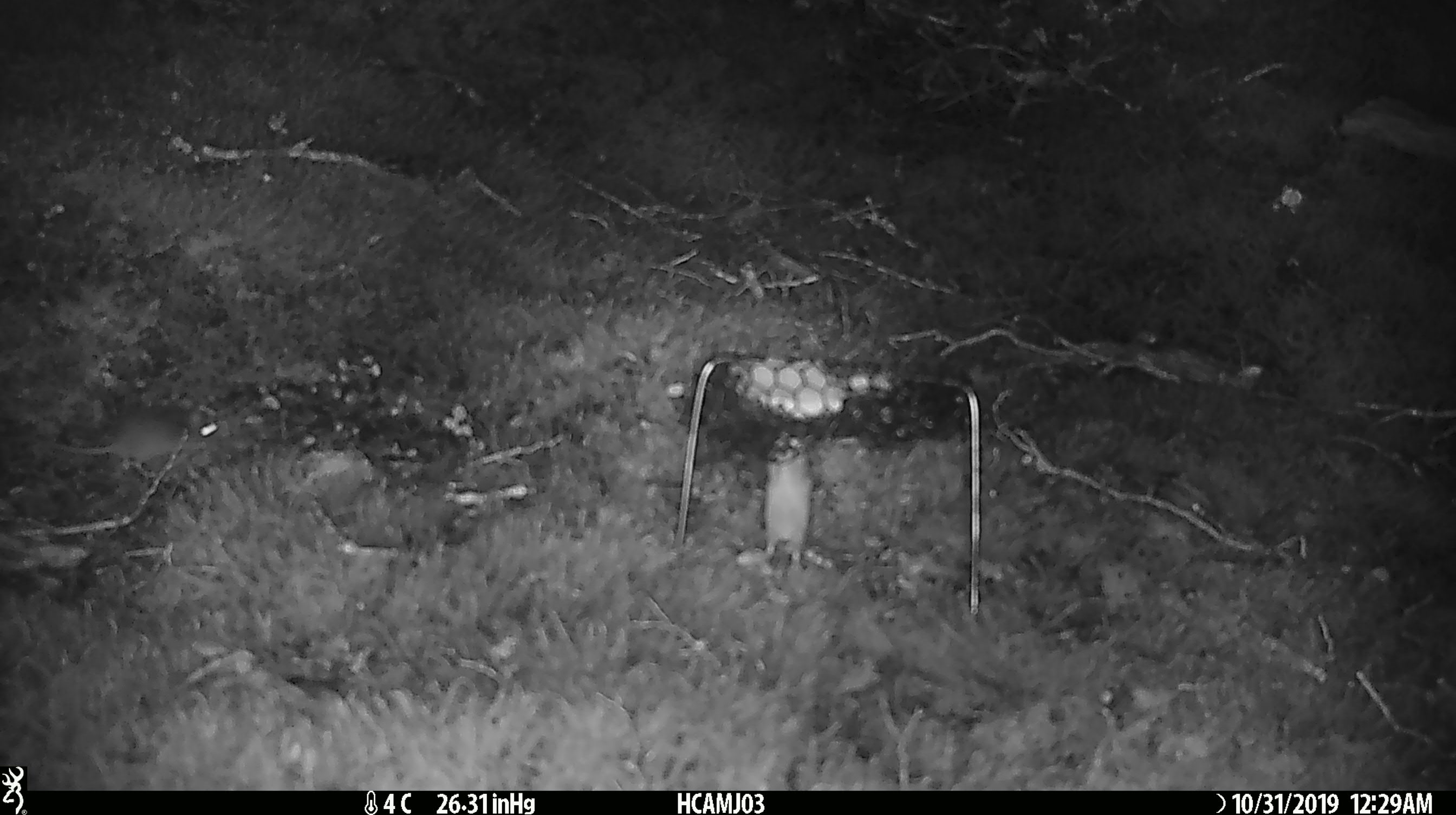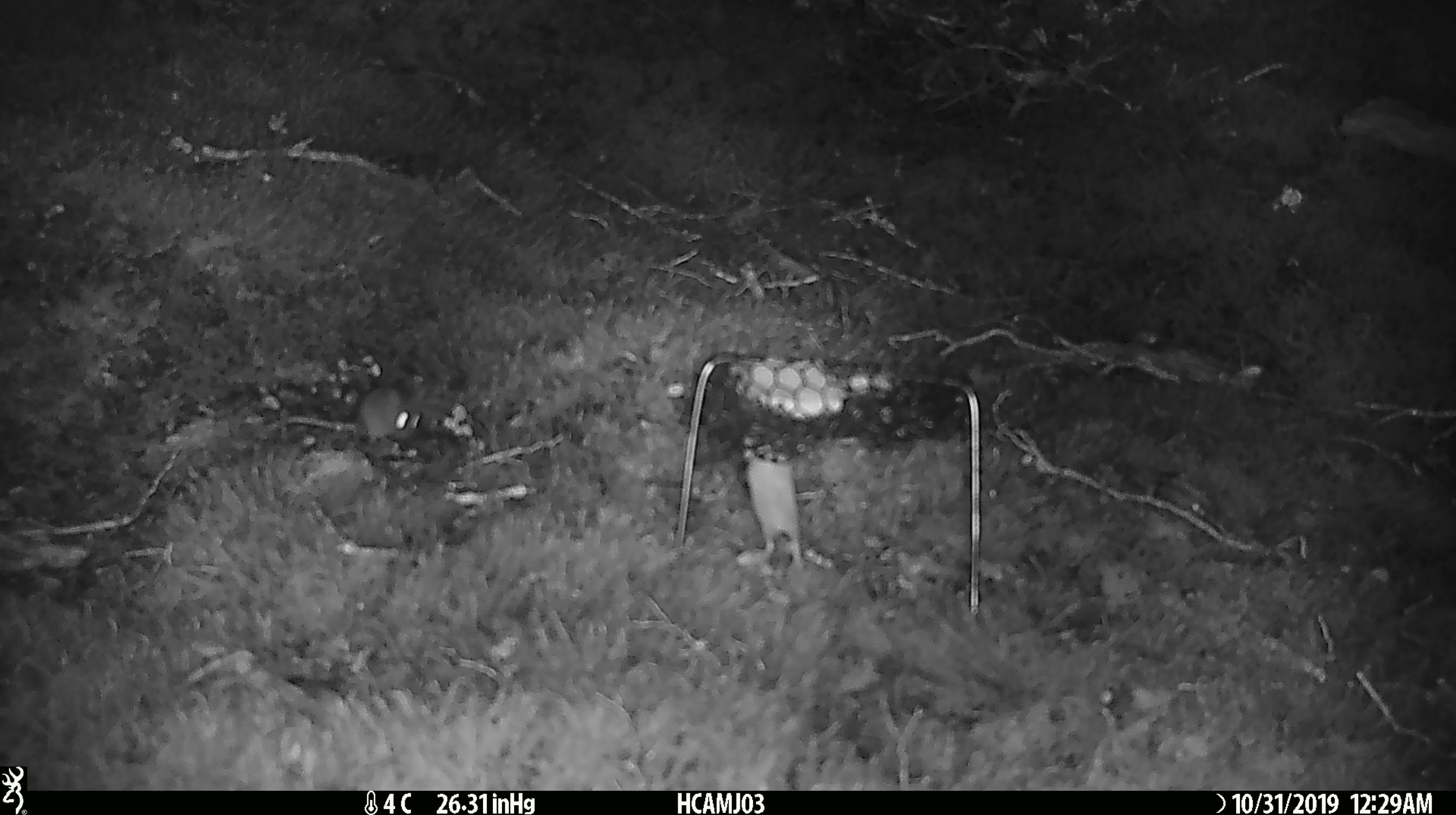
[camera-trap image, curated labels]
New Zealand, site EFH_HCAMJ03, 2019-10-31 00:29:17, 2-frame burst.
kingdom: Animalia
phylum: Chordata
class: Mammalia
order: Rodentia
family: Muridae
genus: Mus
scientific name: Mus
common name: mouse